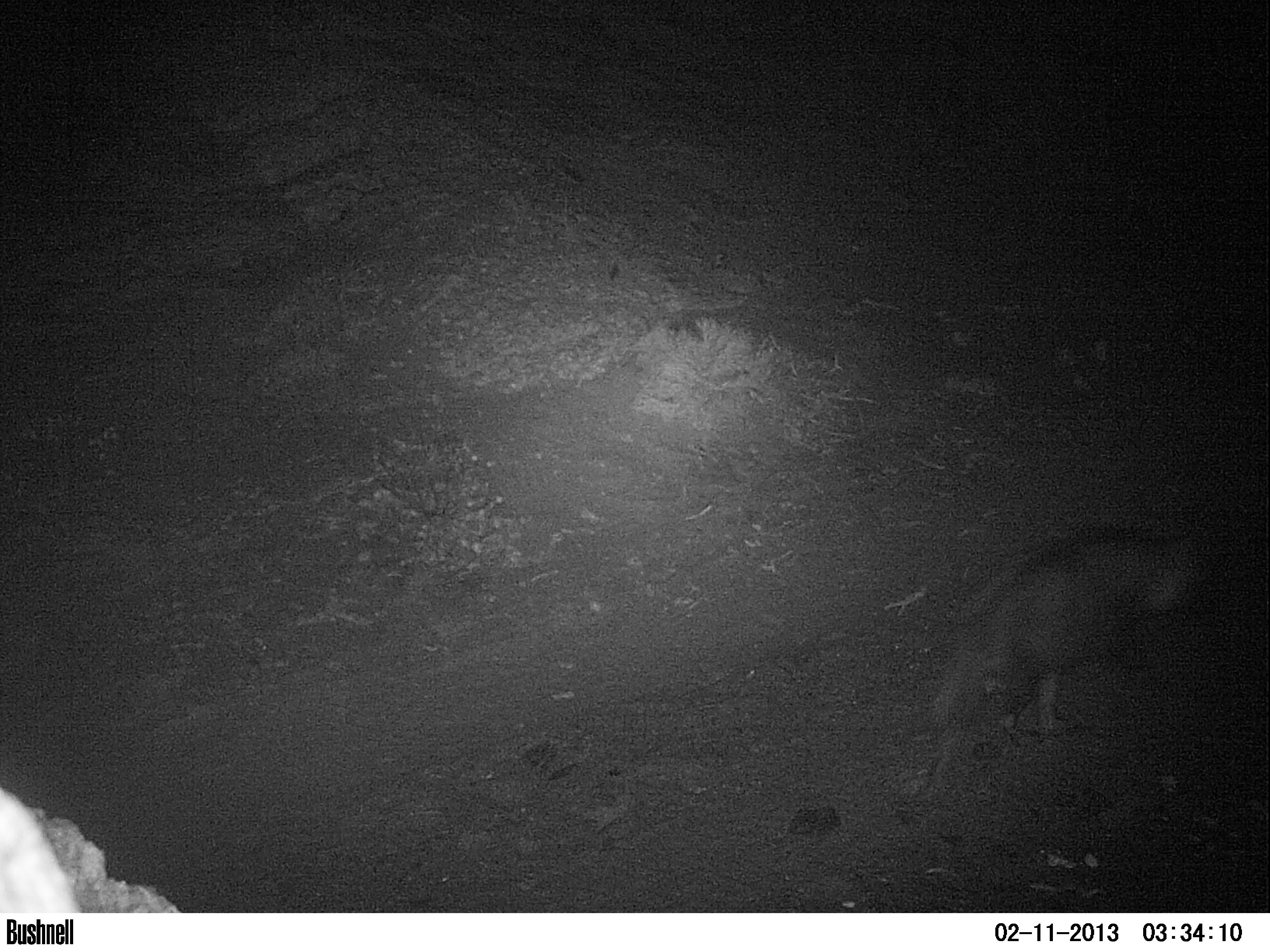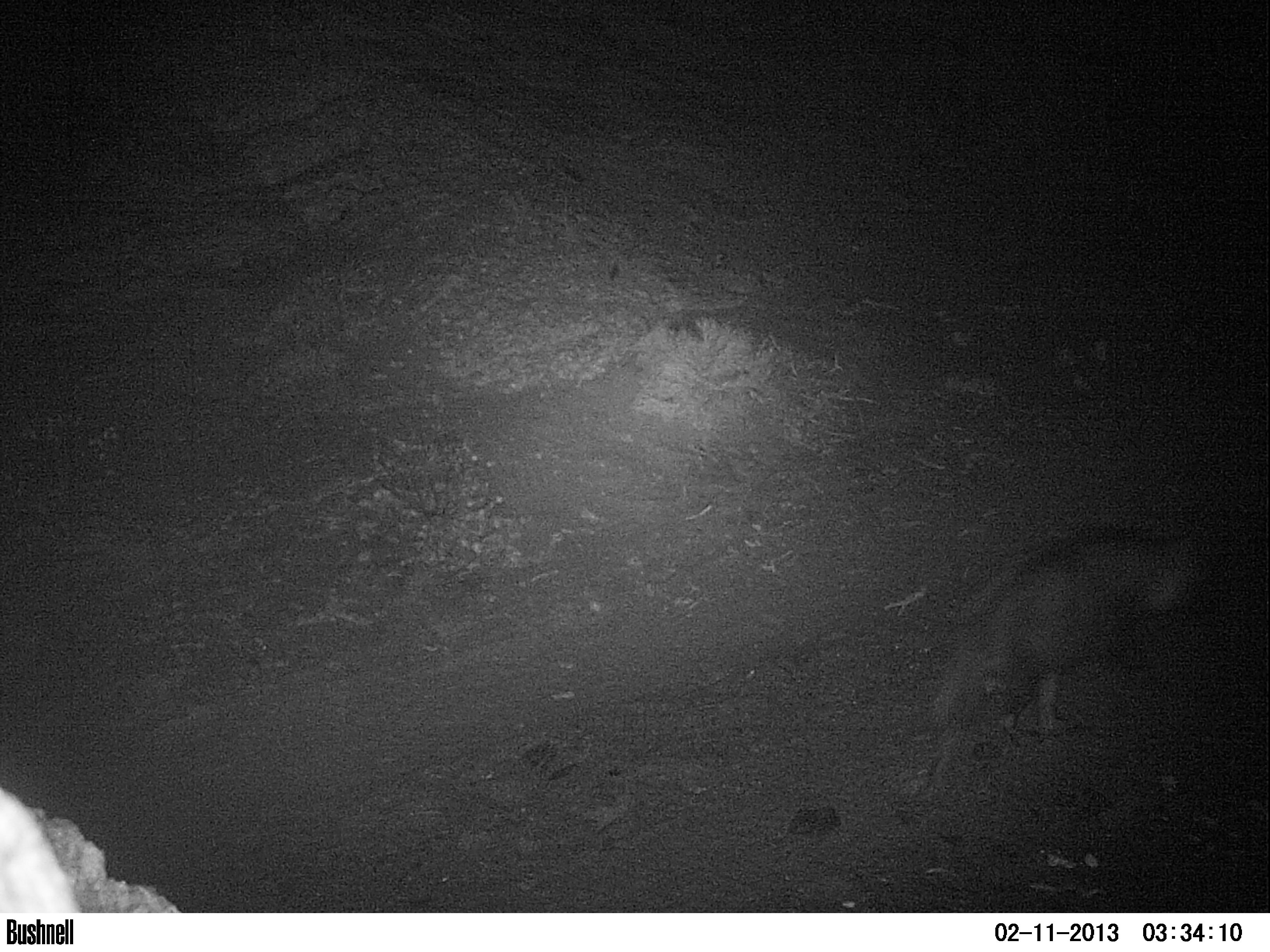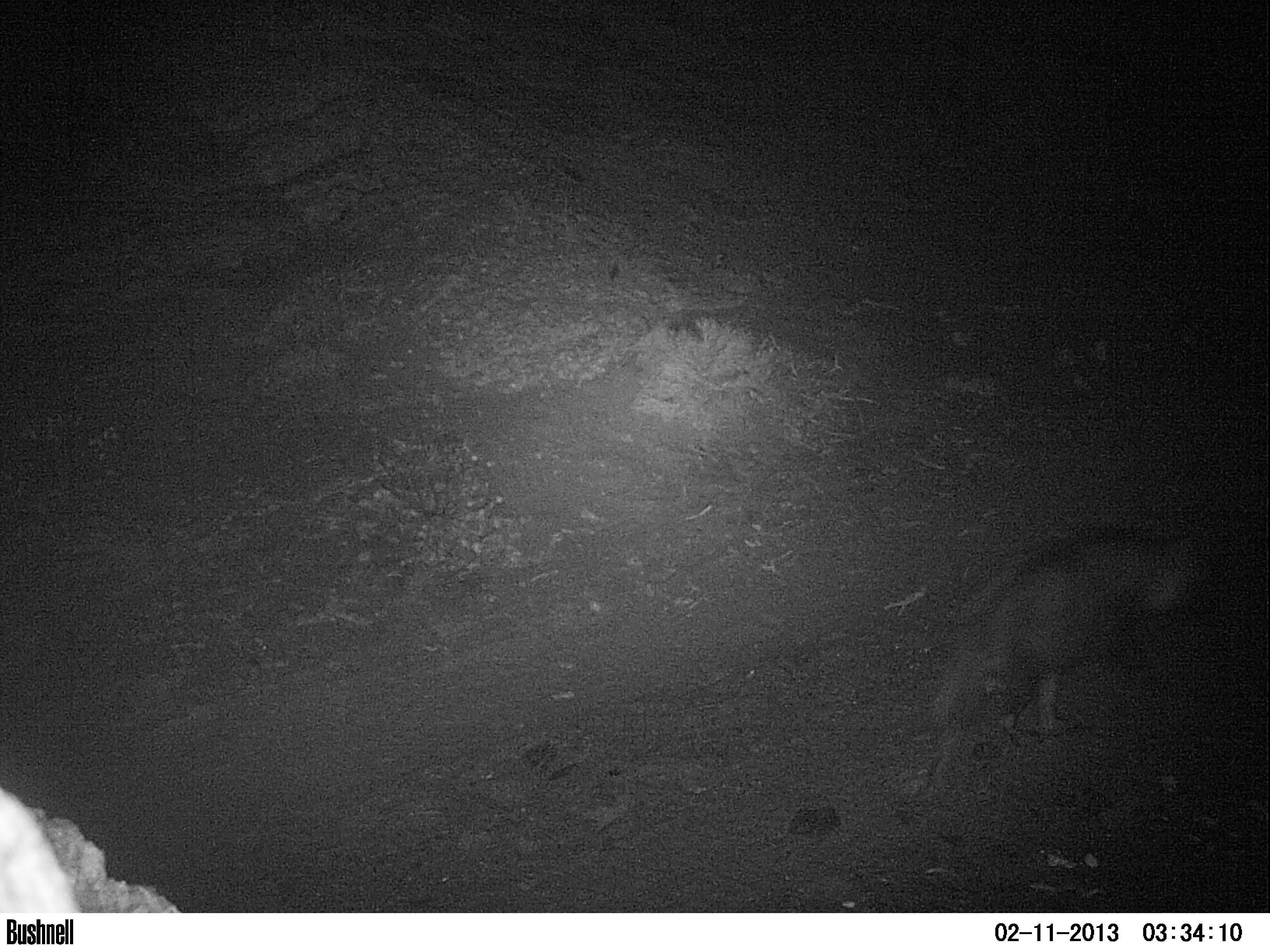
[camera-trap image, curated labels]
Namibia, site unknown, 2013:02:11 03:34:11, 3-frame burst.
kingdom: Animalia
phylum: Chordata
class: Mammalia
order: Carnivora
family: Hyaenidae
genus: Parahyaena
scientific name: Parahyaena brunnea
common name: brown hyena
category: hyaena brunnea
Hyaena brunnea (brown hyena) (Parahyaena brunnea).